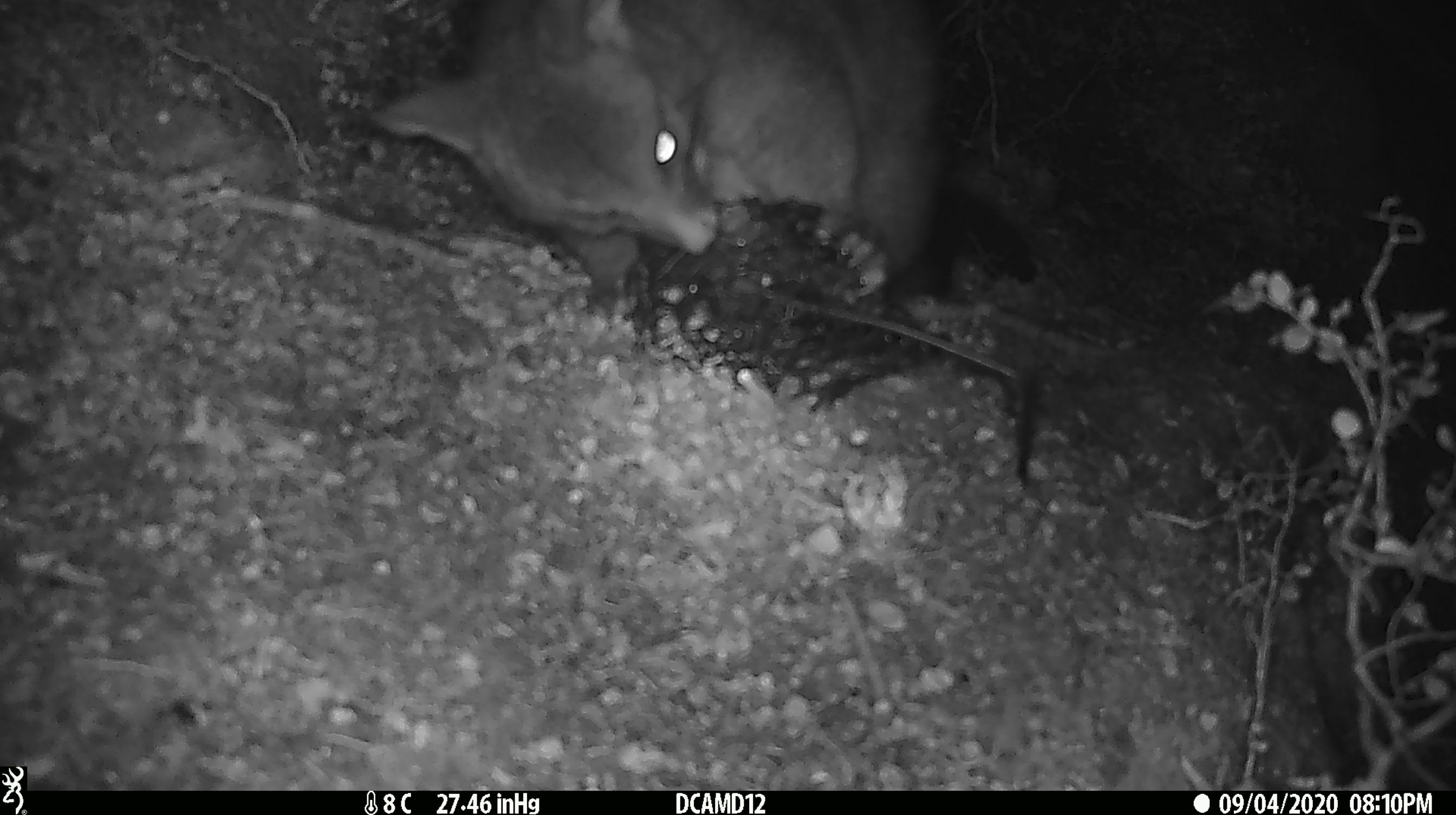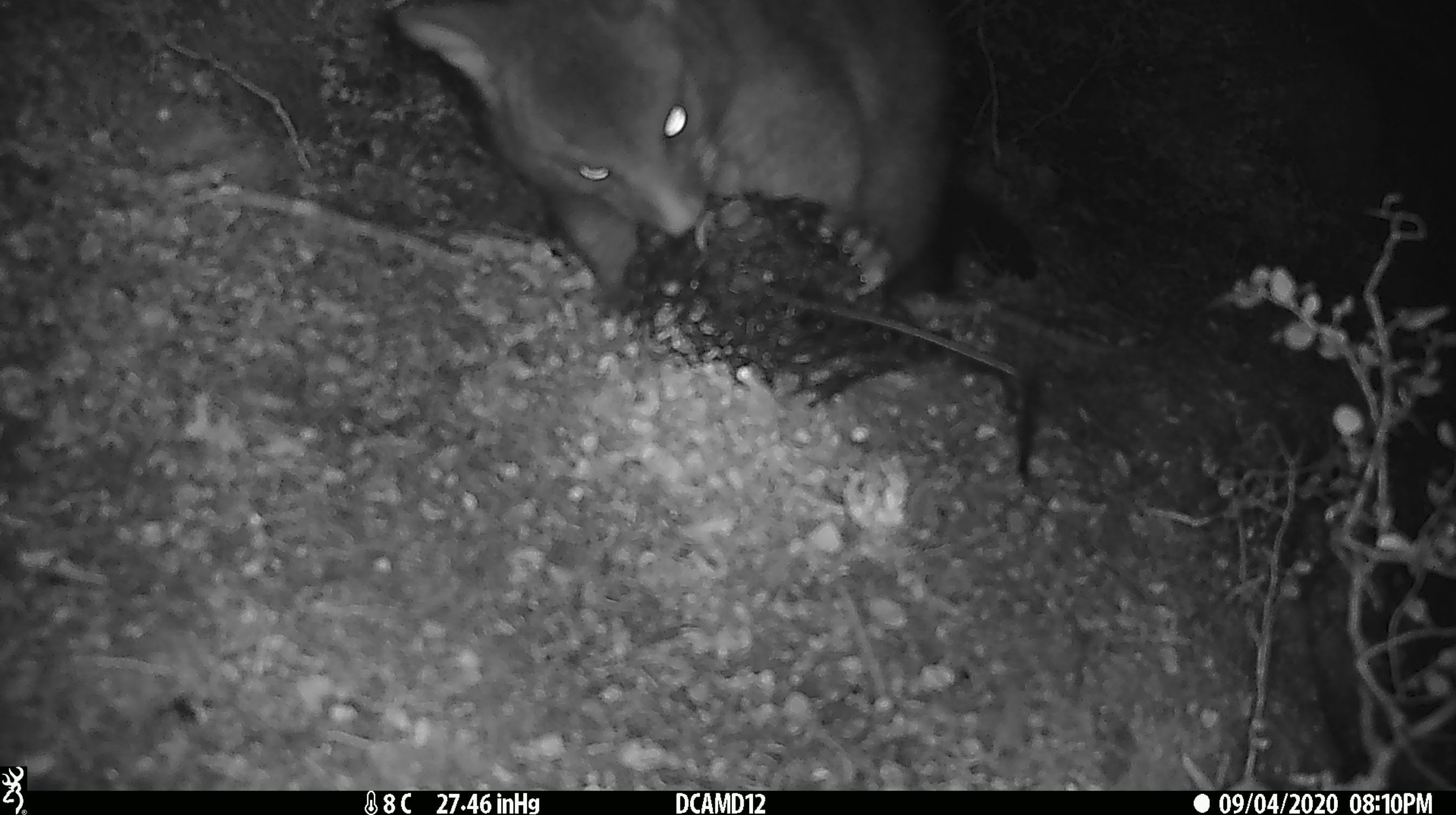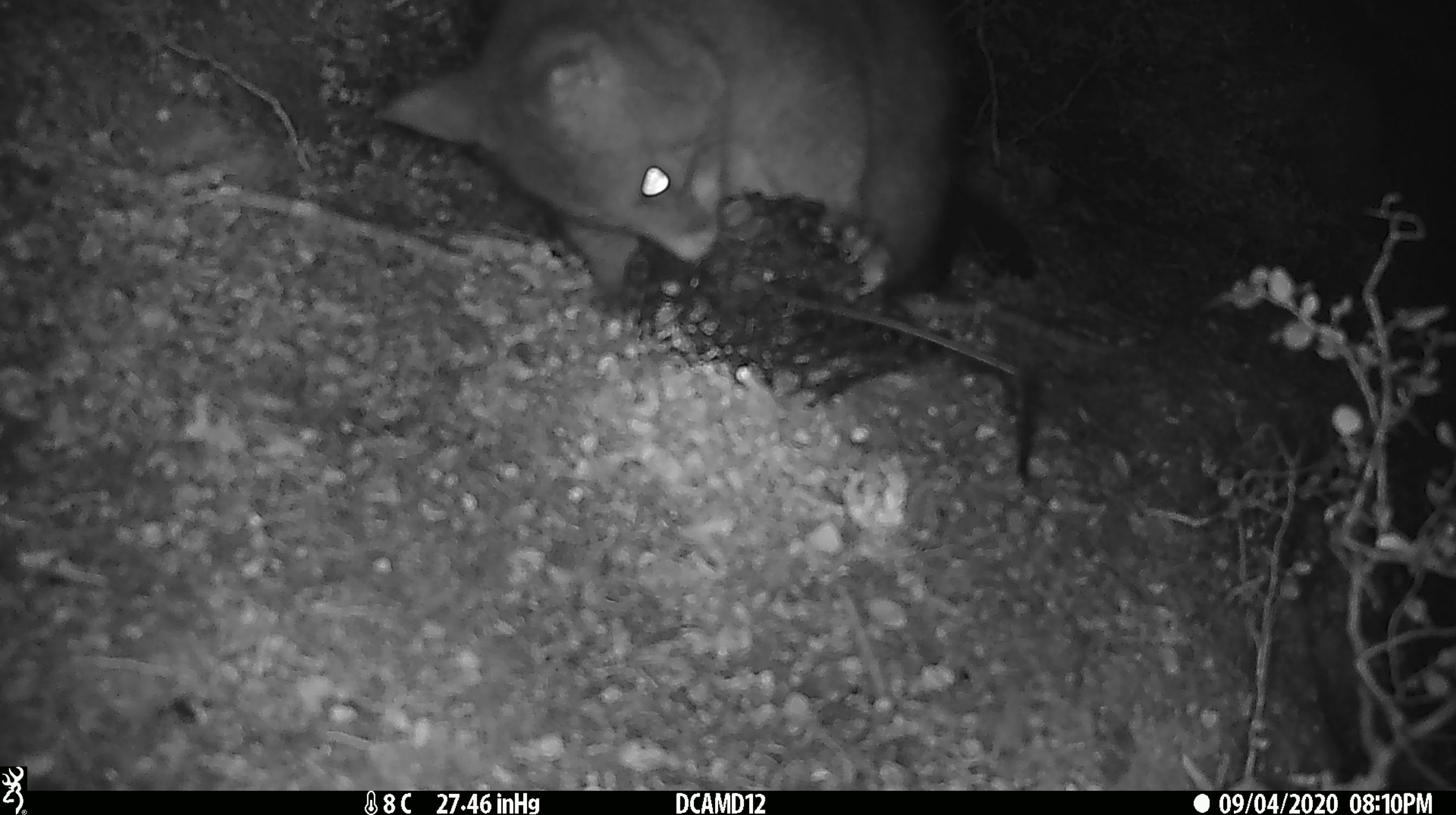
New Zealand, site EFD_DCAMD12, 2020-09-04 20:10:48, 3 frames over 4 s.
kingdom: Animalia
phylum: Chordata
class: Mammalia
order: Diprotodontia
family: Phalangeridae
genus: Trichosurus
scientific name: Trichosurus vulpecula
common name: common brushtail possum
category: possum